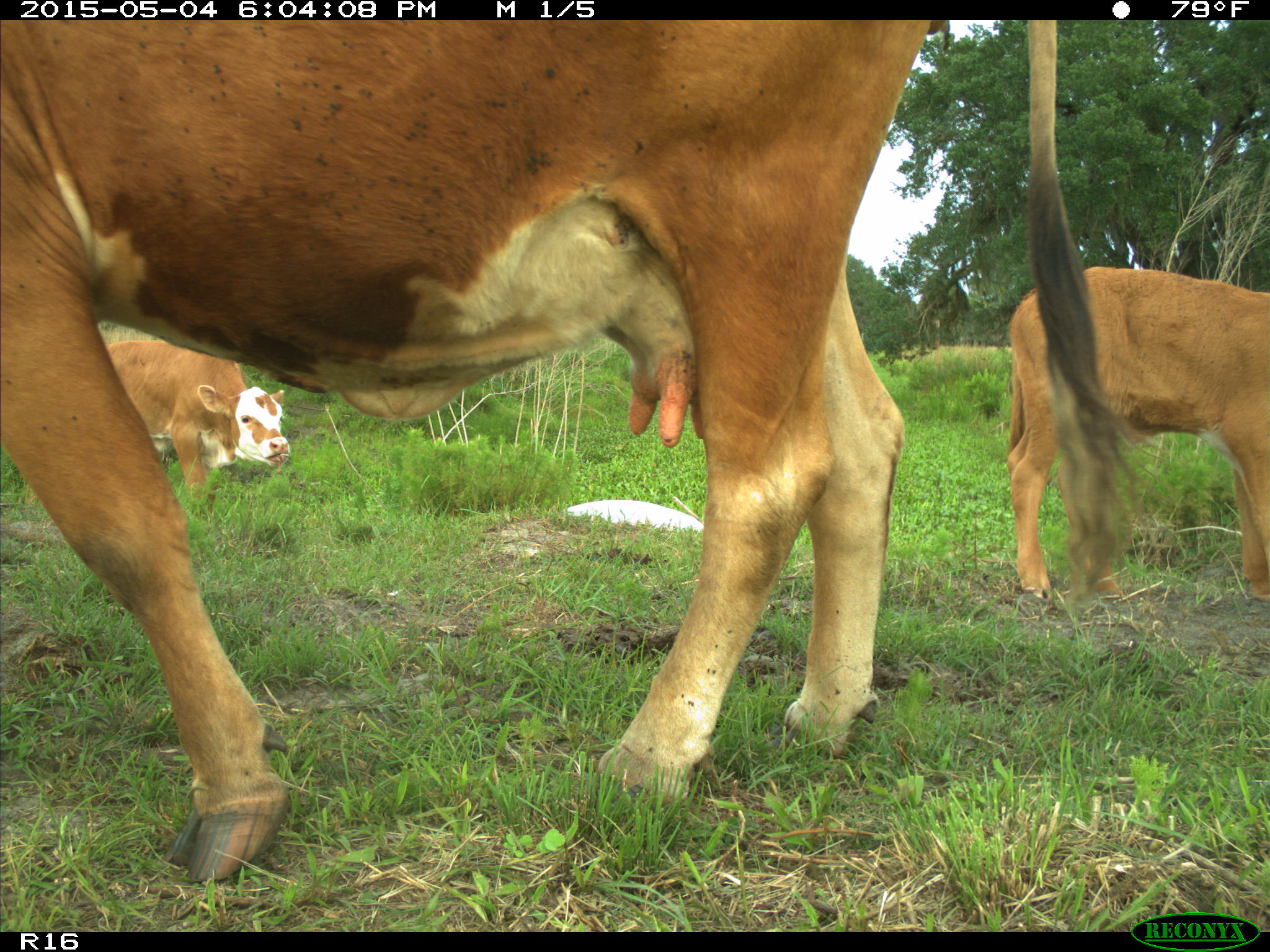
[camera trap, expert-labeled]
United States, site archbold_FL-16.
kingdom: Animalia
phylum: Chordata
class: Mammalia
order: Artiodactyla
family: Bovidae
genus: Bos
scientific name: Bos taurus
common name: domestic cow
Bos taurus (domestic cow).